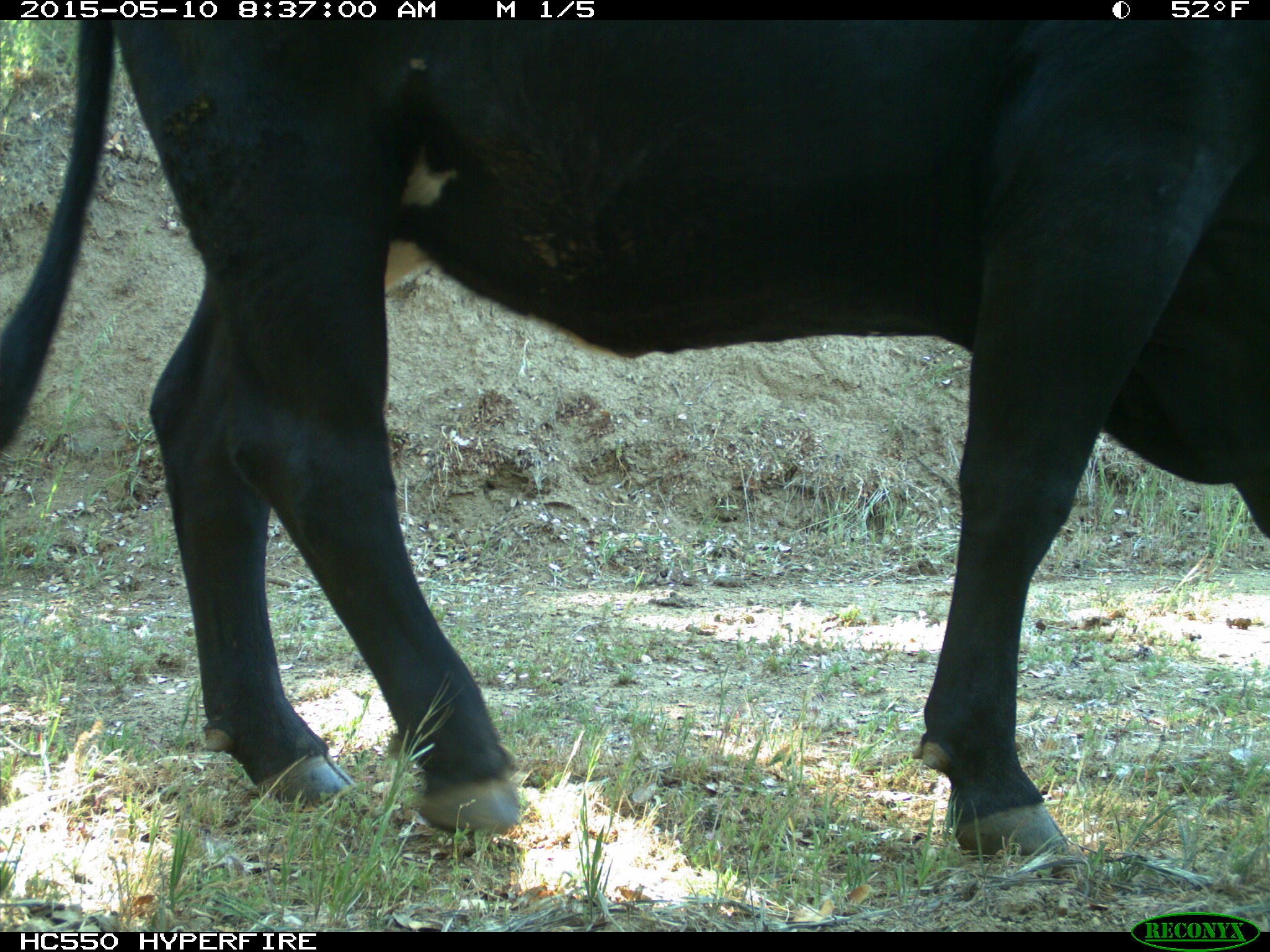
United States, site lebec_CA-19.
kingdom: Animalia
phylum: Chordata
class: Mammalia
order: Artiodactyla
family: Bovidae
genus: Bos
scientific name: Bos taurus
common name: domestic cow